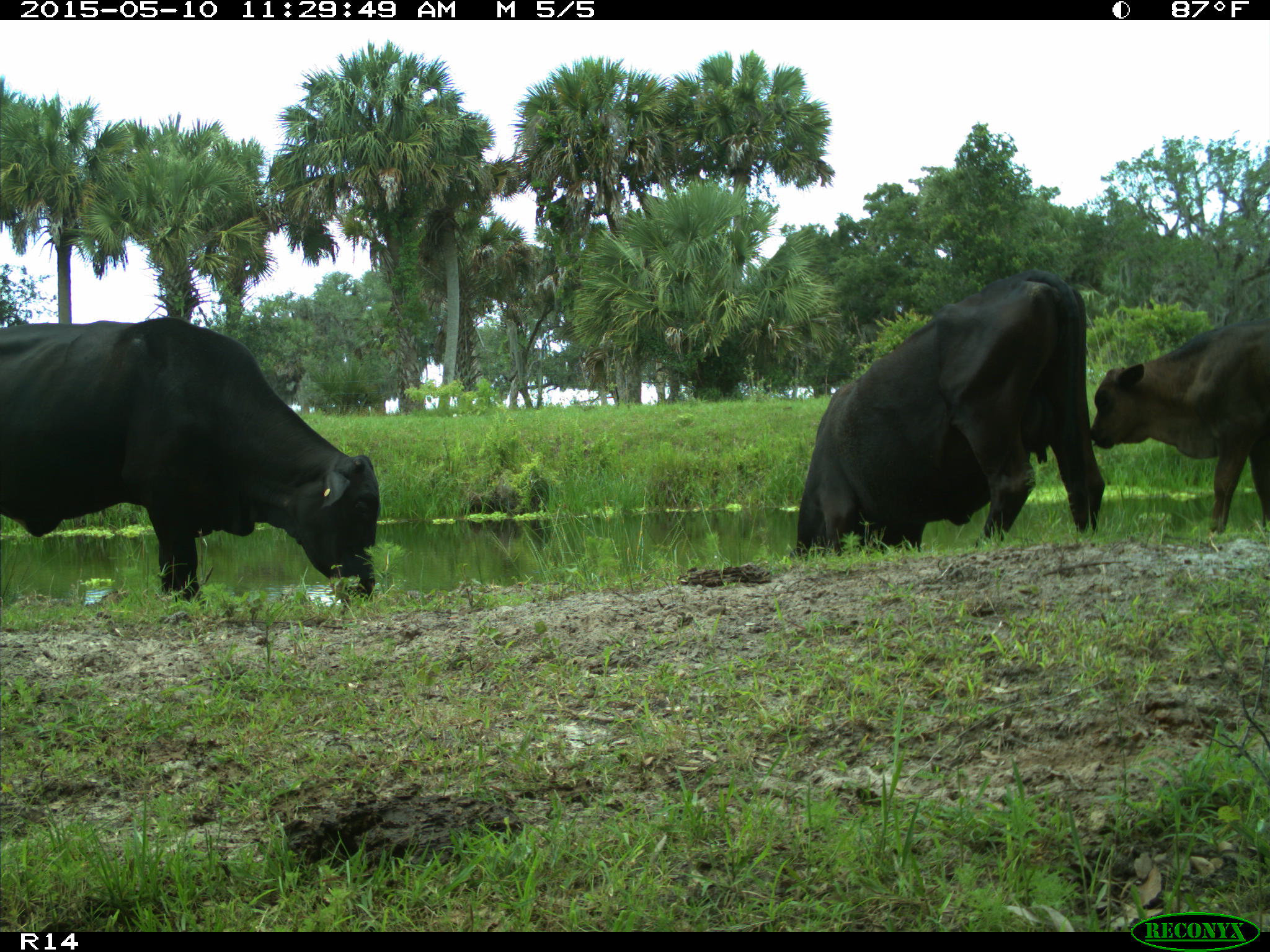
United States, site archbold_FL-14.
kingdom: Animalia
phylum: Chordata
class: Mammalia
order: Artiodactyla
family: Bovidae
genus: Bos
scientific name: Bos taurus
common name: domestic cow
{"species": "Bos taurus (domestic cow)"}